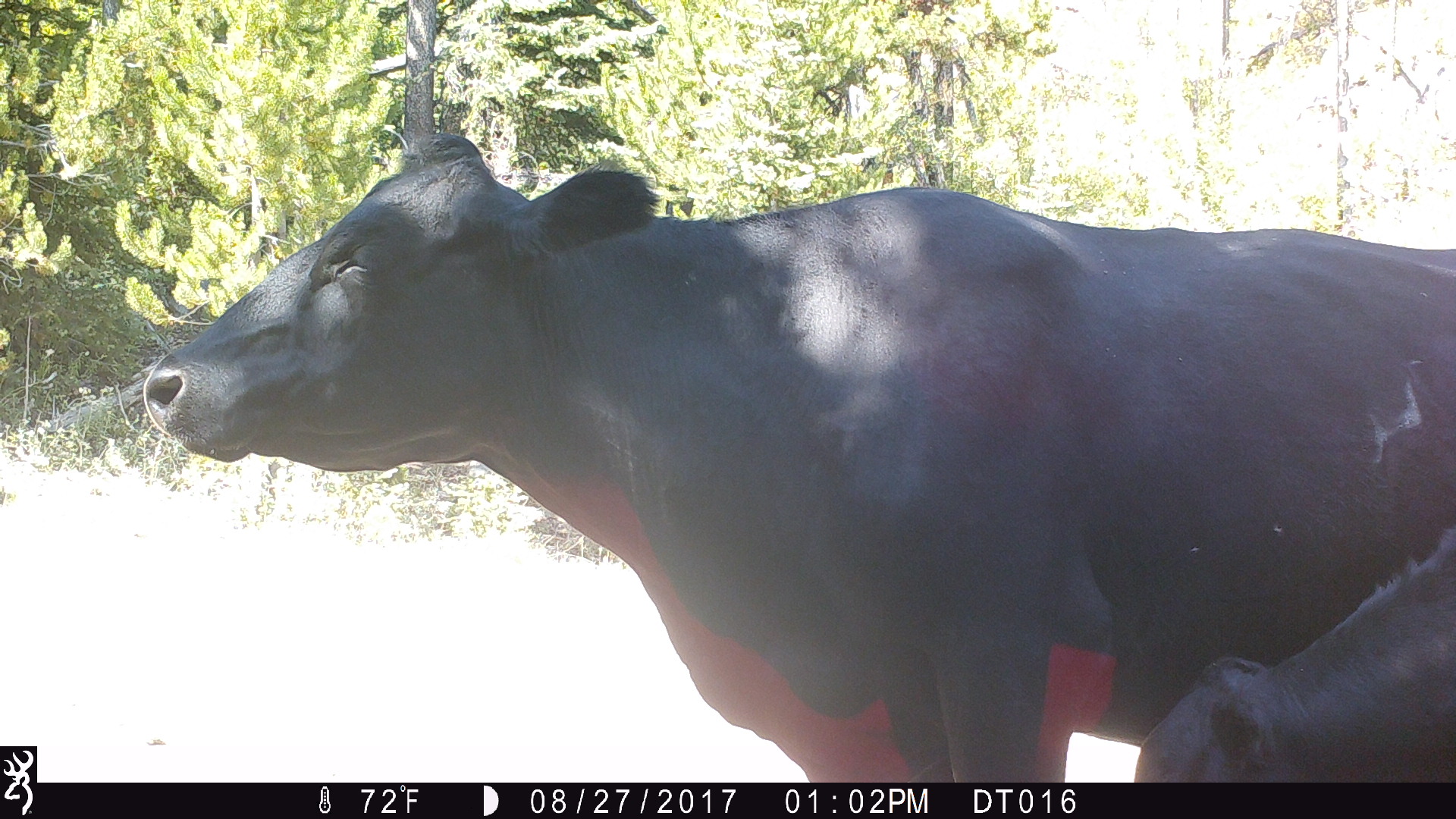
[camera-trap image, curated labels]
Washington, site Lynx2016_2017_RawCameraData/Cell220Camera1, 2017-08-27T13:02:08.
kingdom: Animalia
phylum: Chordata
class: Mammalia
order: Artiodactyla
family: Bovidae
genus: Bos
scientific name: Bos taurus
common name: domestic cattle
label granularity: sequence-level